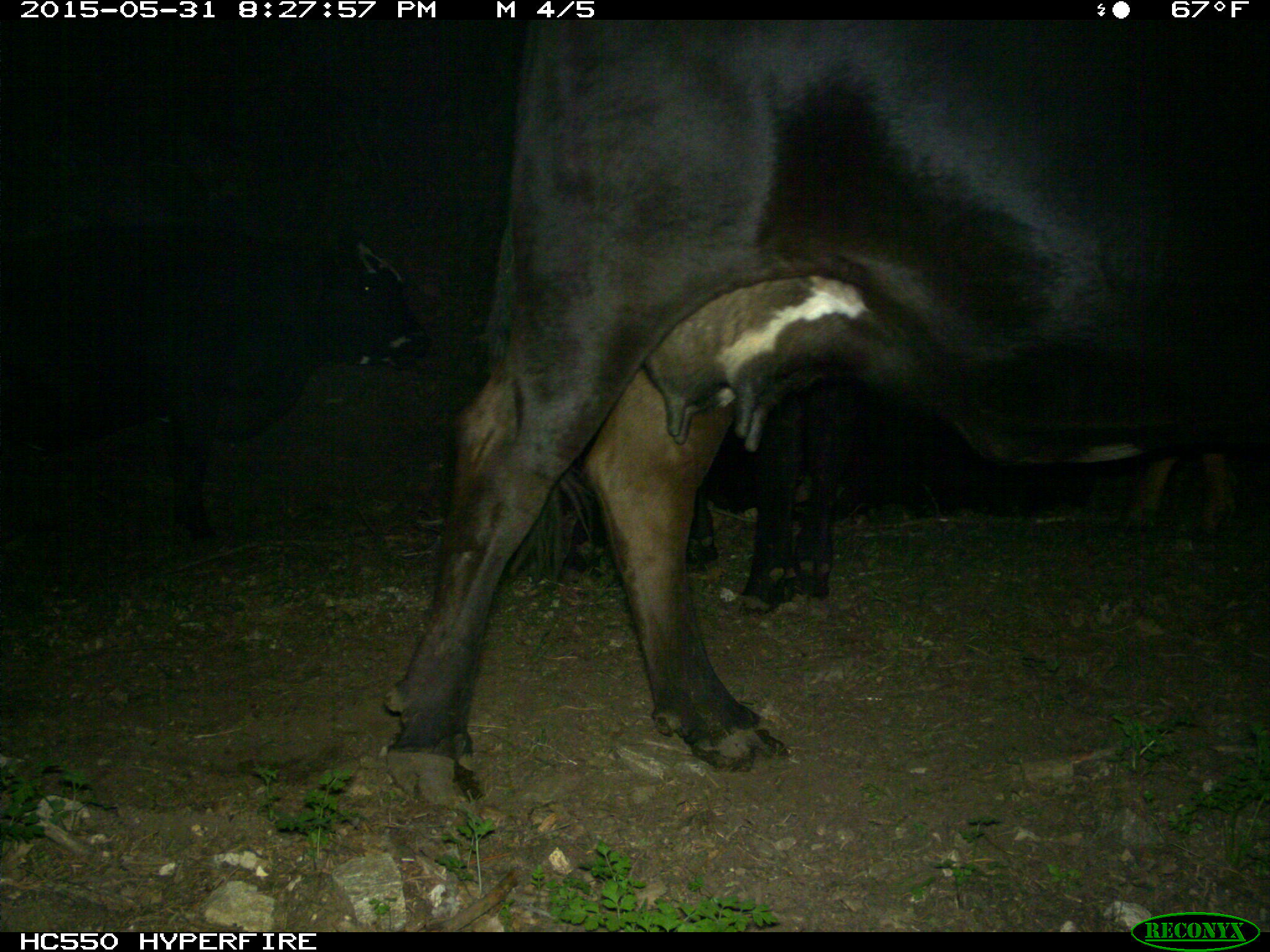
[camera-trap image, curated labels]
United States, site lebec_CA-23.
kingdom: Animalia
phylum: Chordata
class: Mammalia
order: Artiodactyla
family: Bovidae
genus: Bos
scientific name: Bos taurus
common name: domestic cow